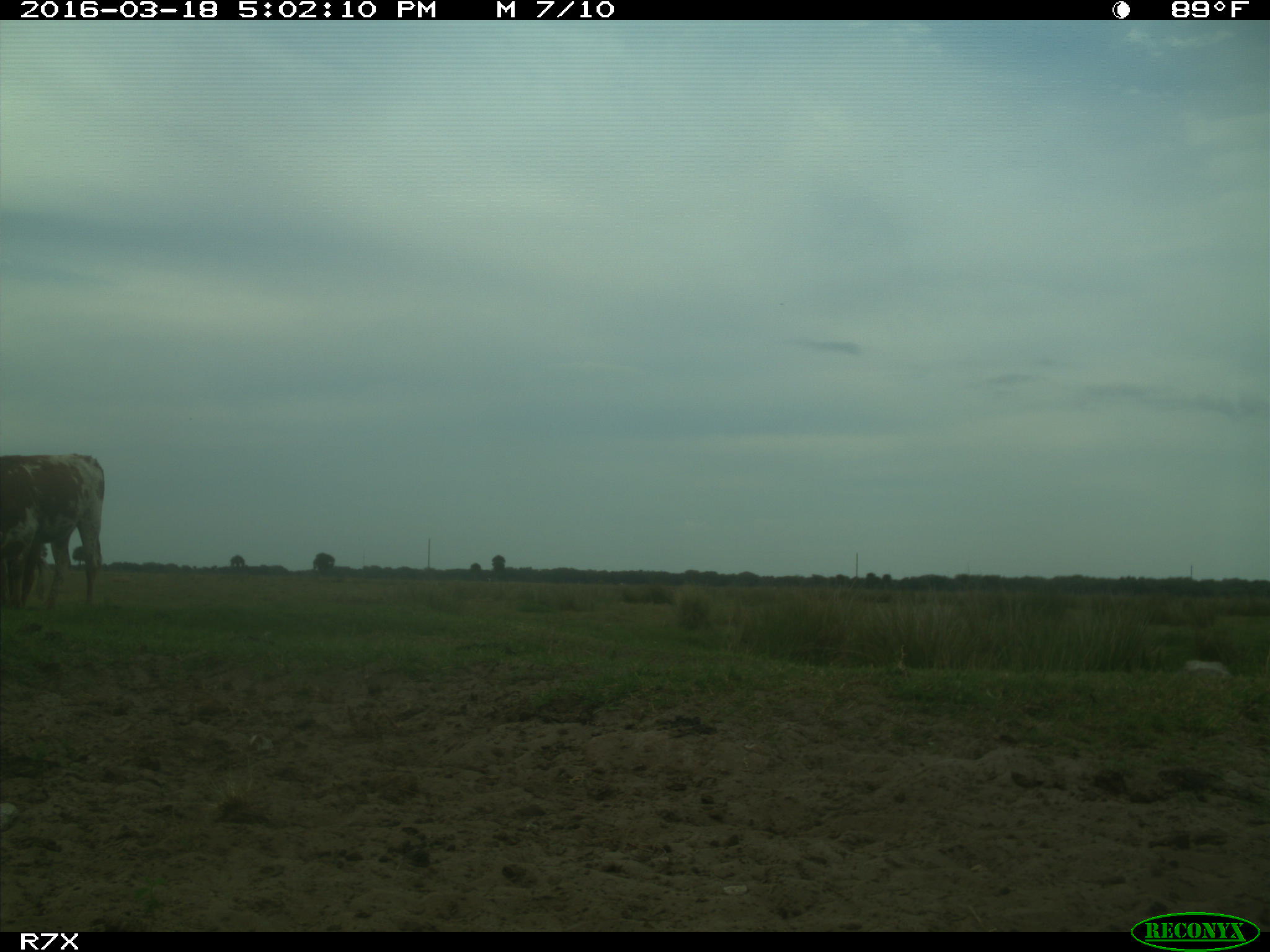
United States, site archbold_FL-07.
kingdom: Animalia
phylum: Chordata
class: Mammalia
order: Artiodactyla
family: Bovidae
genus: Bos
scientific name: Bos taurus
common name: domestic cow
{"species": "Bos taurus (domestic cow)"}